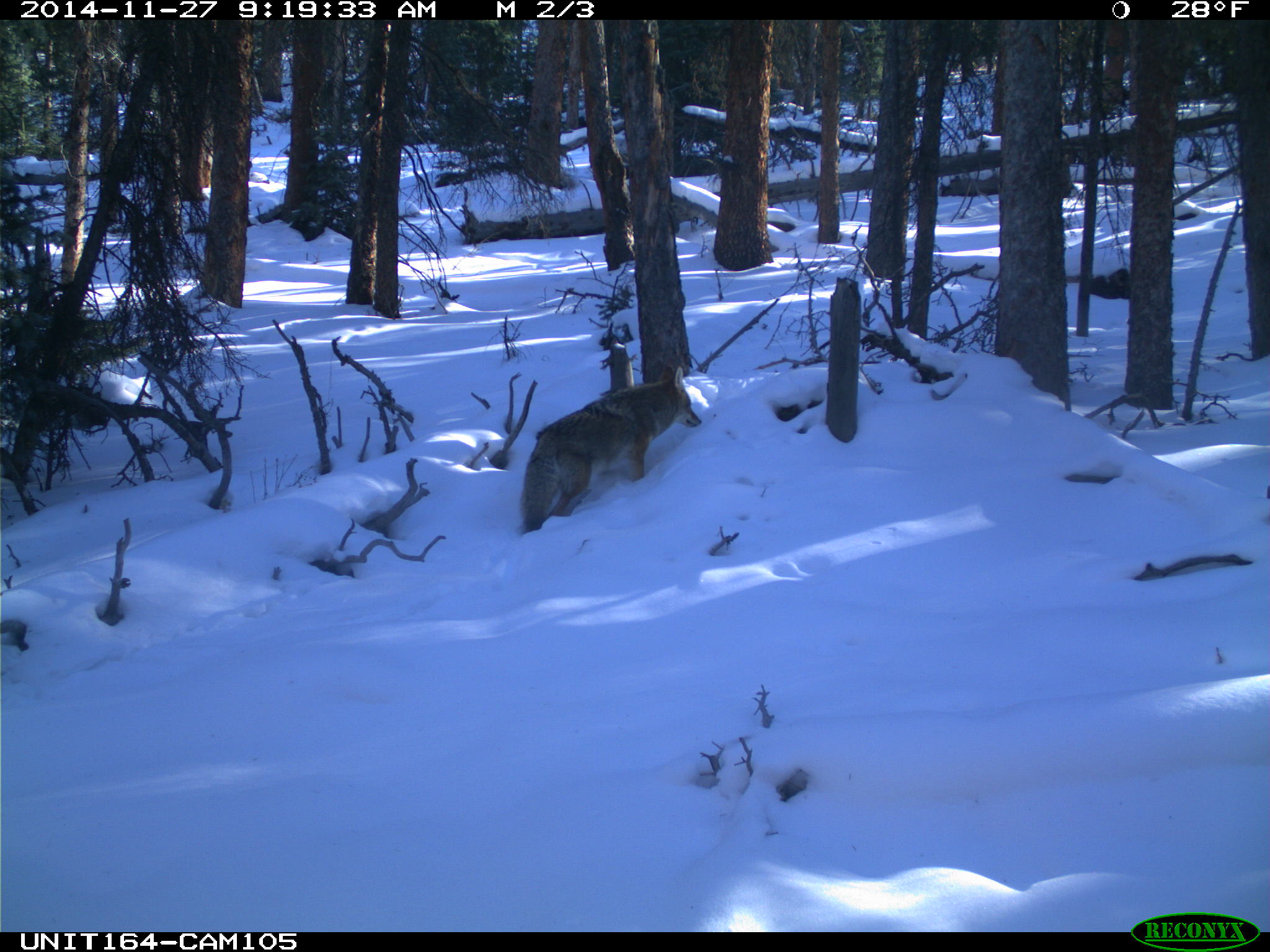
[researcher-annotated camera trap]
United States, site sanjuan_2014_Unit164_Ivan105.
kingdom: Animalia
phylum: Chordata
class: Mammalia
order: Carnivora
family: Canidae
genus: Canis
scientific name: Canis latrans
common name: coyote